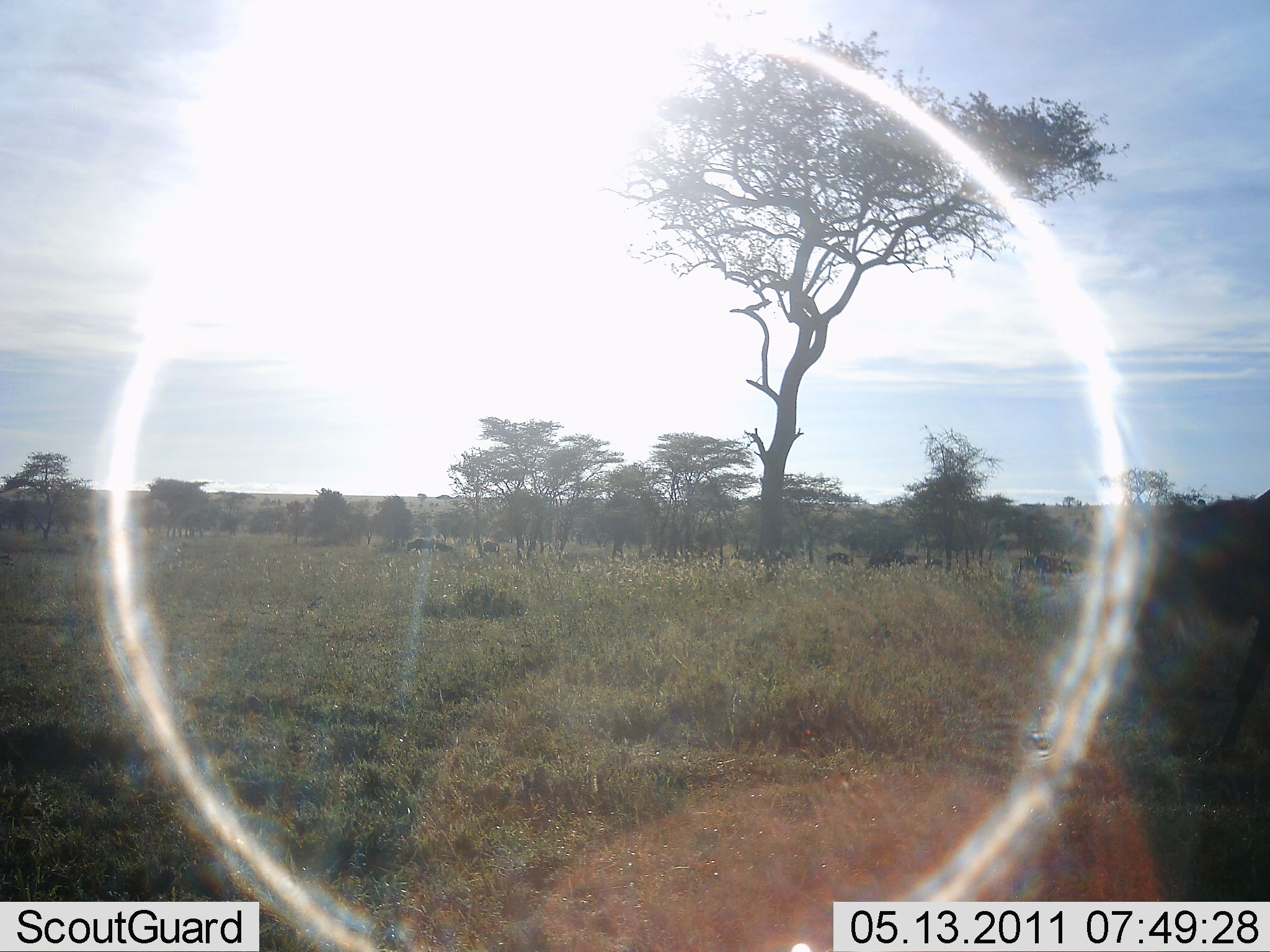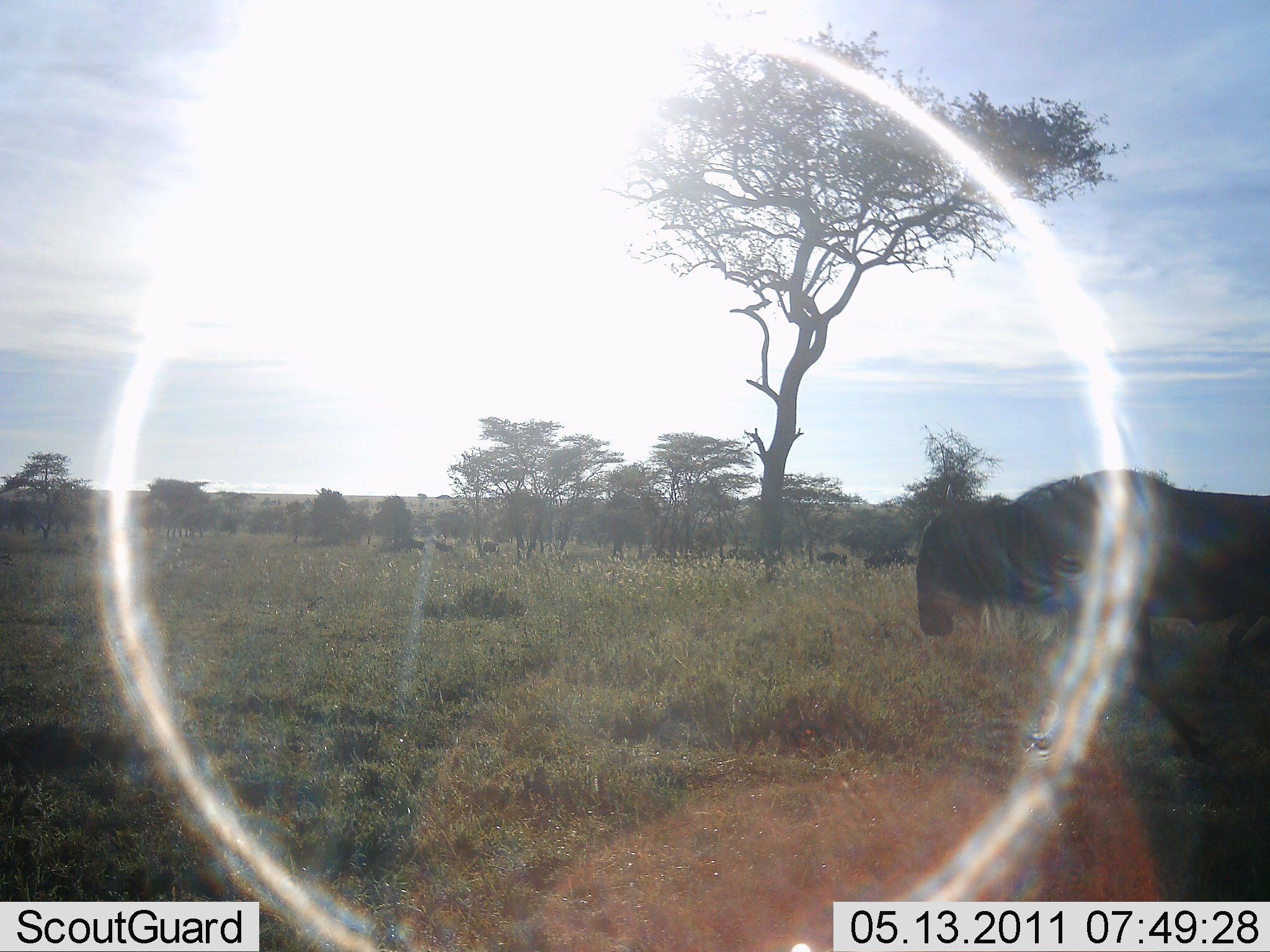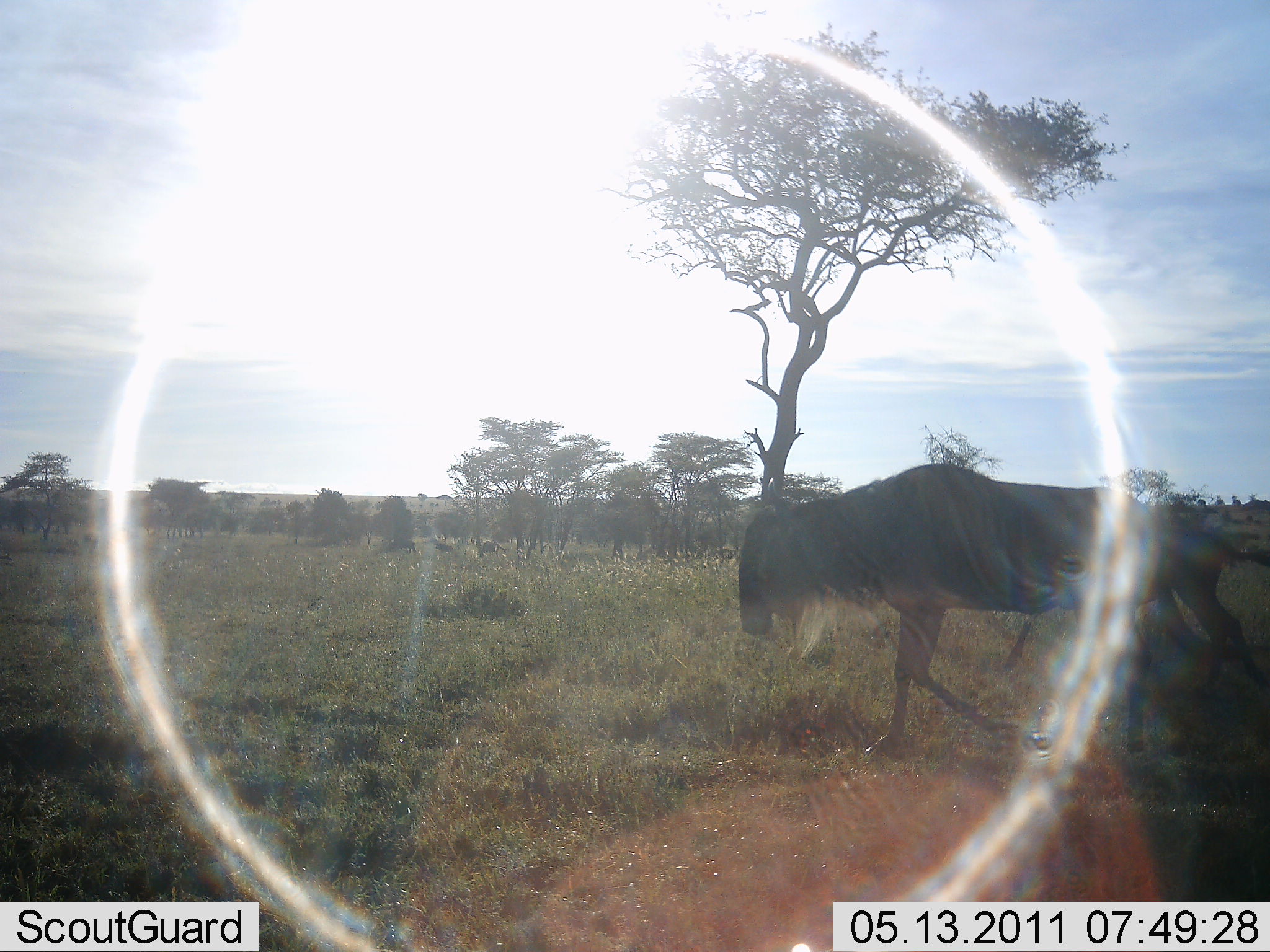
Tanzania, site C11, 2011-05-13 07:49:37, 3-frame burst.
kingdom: Animalia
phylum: Chordata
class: Mammalia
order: Artiodactyla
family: Bovidae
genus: Connochaetes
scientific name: Connochaetes taurinus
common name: blue wildebeest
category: wildebeest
Wildebeest (blue wildebeest) (Connochaetes taurinus), count 10. Behavior (volunteer vote fractions): standing 8%, resting 0%, moving 100%, interacting 0%. Young present (vote fraction): 0%. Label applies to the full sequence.